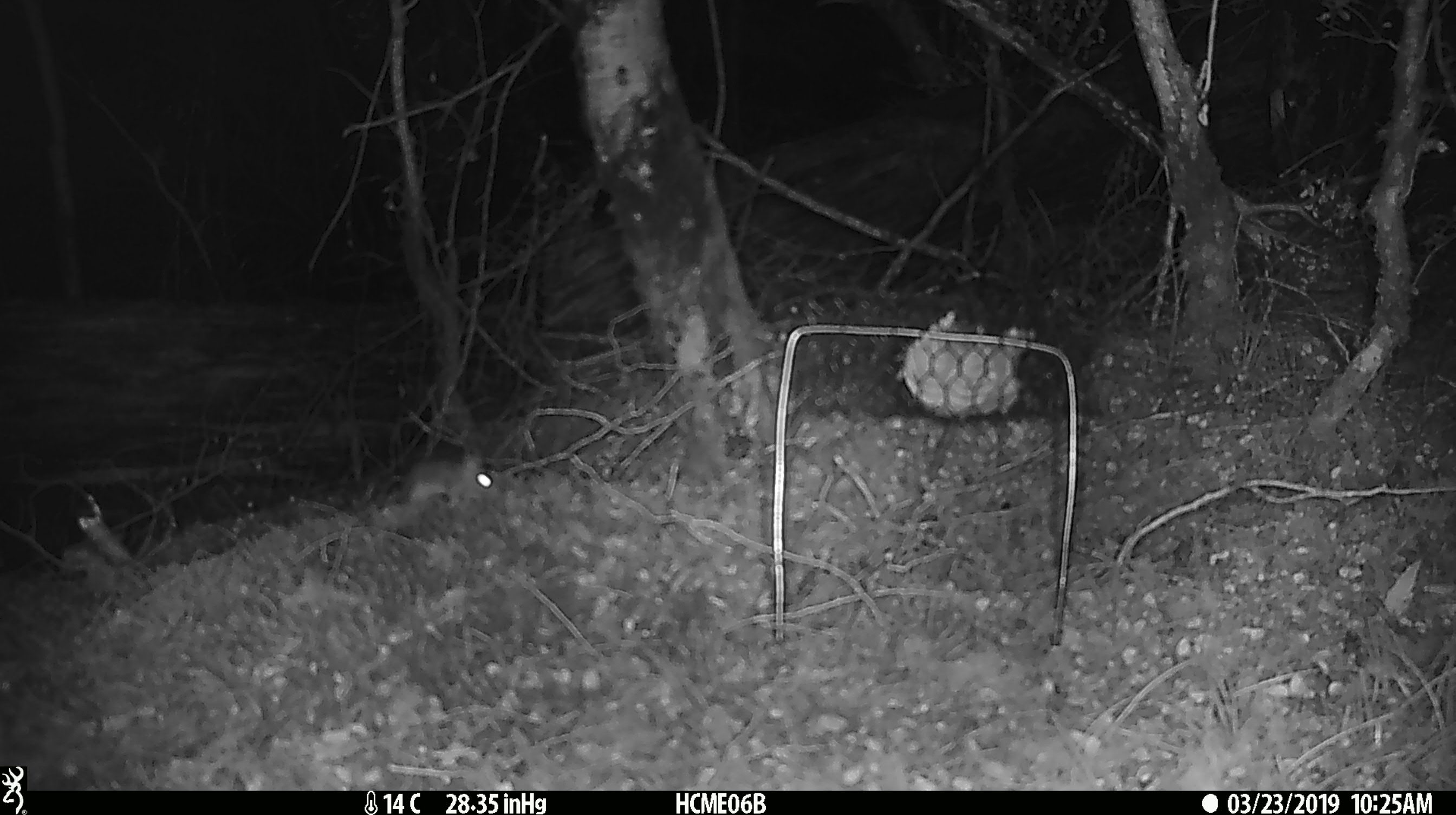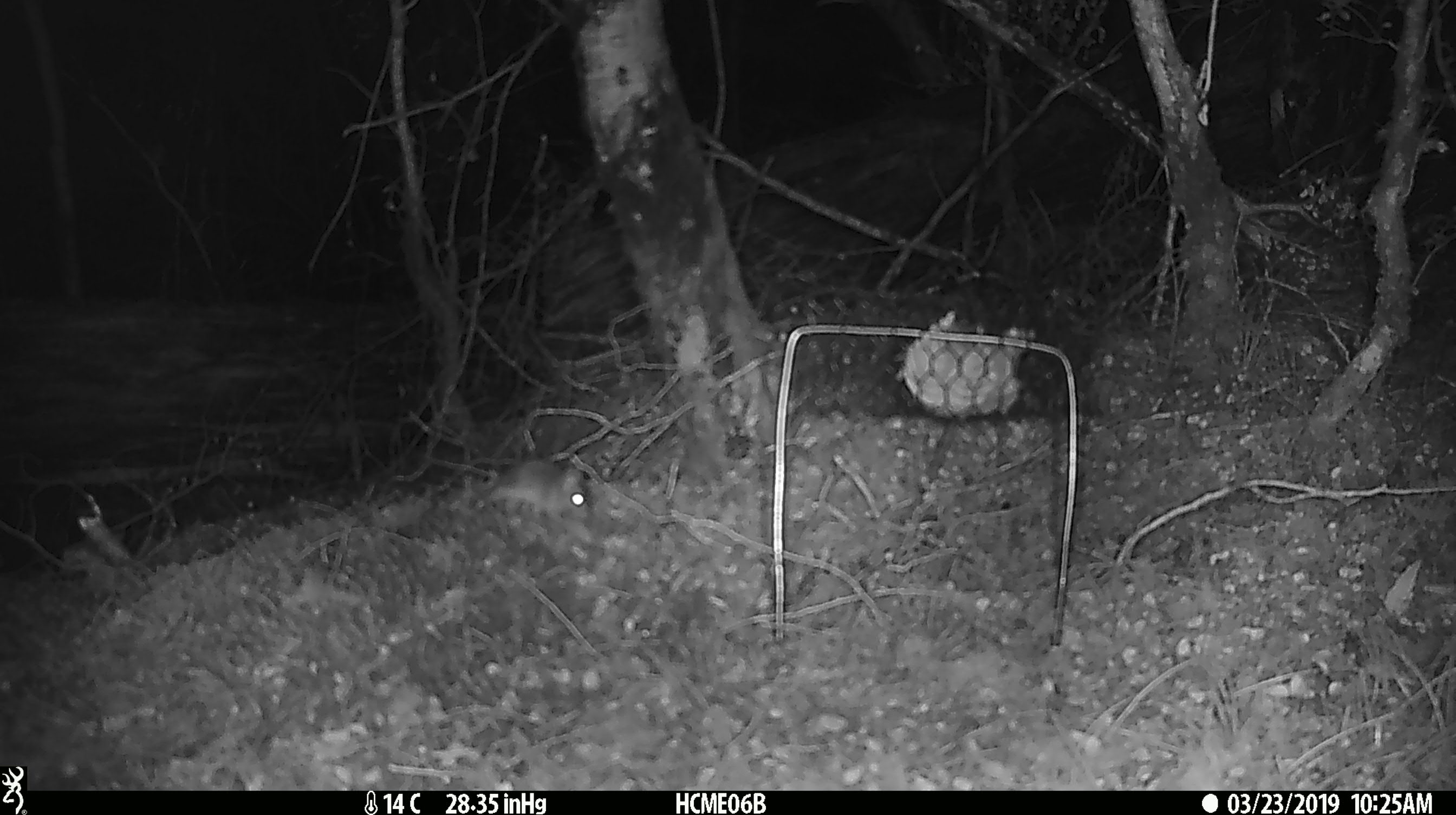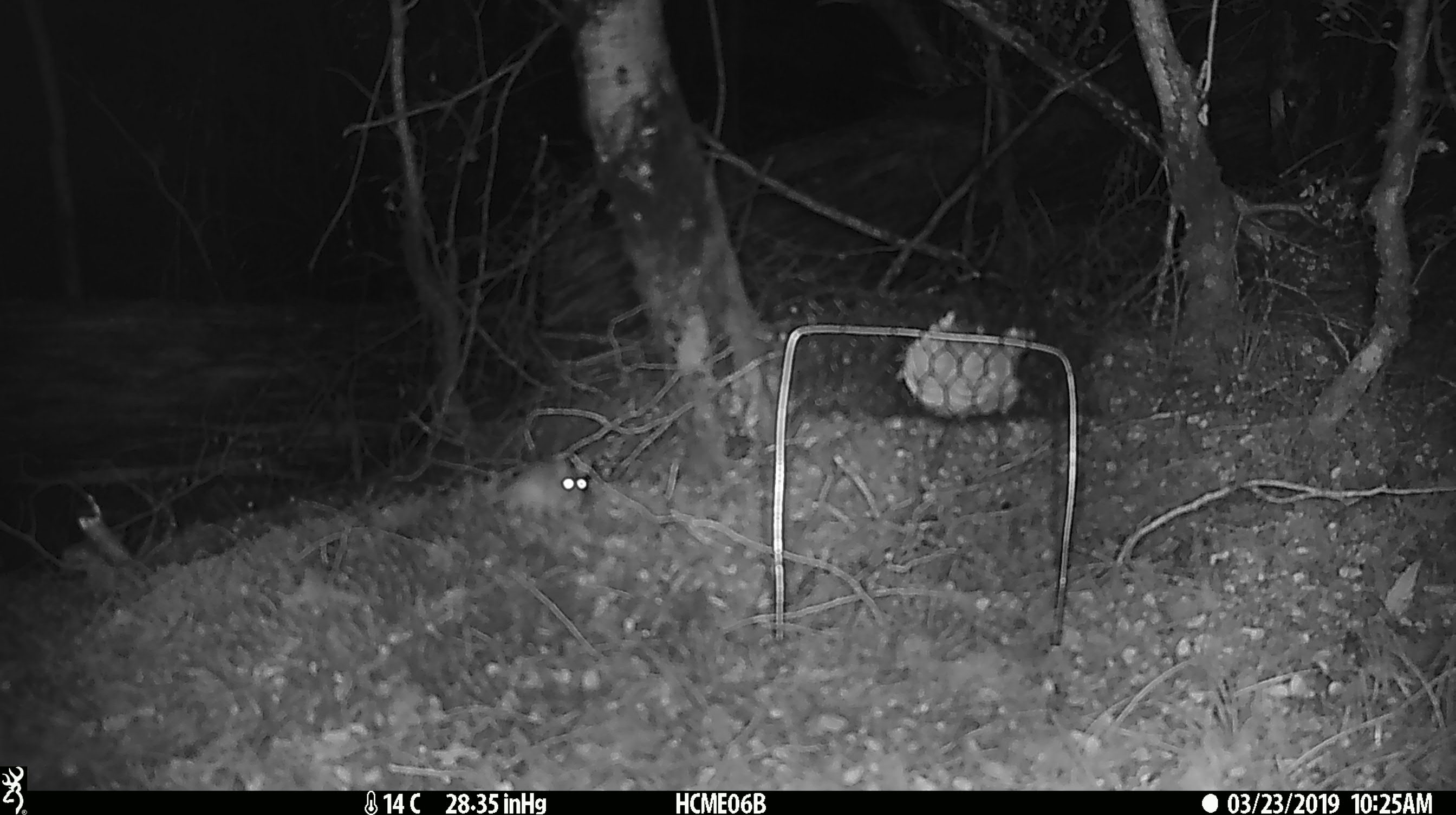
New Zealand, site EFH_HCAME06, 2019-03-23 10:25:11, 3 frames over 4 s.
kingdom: Animalia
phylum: Chordata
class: Mammalia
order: Rodentia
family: Muridae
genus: Mus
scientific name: Mus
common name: mouse